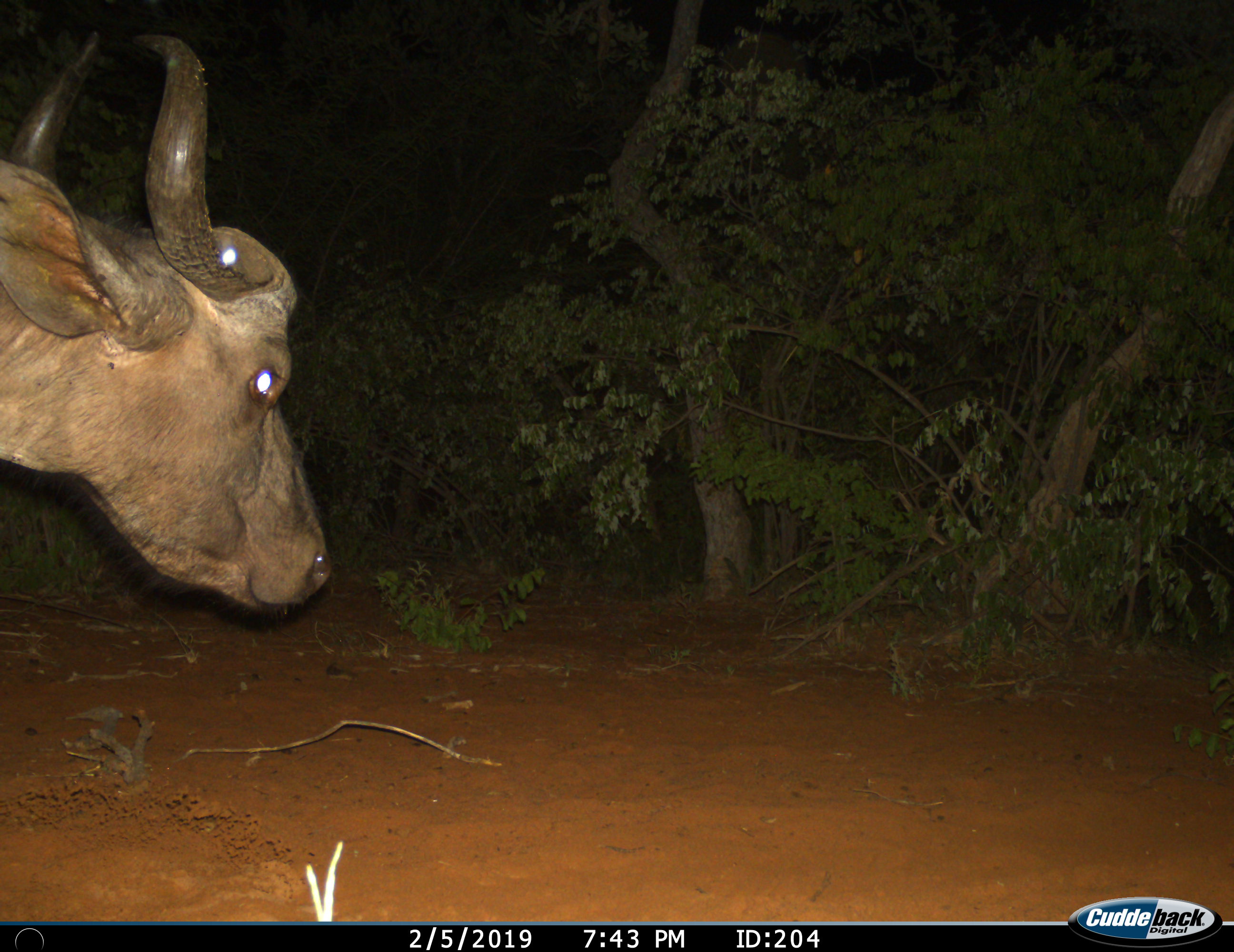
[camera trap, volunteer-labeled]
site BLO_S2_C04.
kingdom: Animalia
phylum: Chordata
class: Mammalia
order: Artiodactyla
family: Bovidae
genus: Syncerus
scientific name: Syncerus caffer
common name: african buffalo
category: buffalo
Buffalo (african buffalo) (Syncerus caffer), count 1. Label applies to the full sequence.